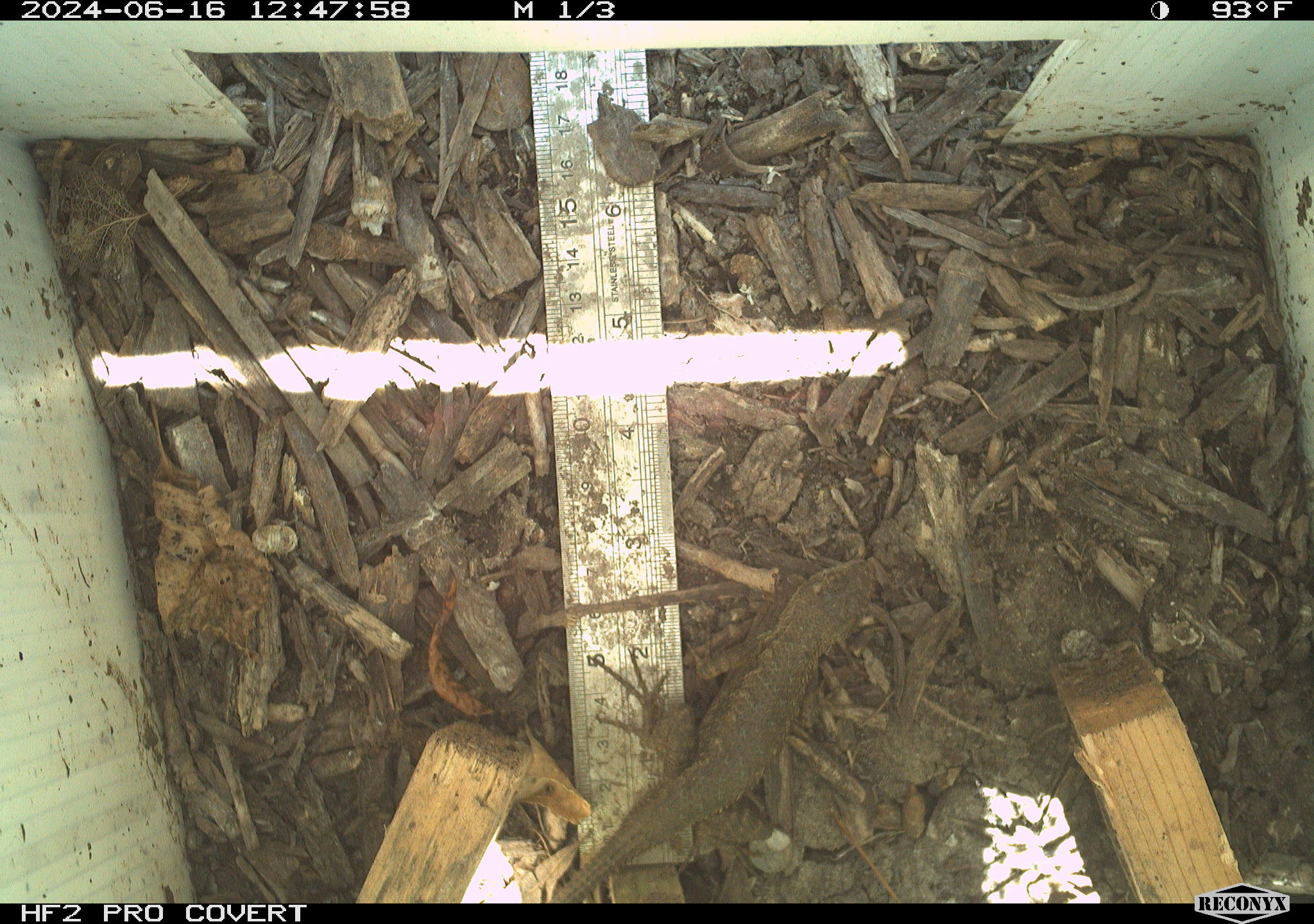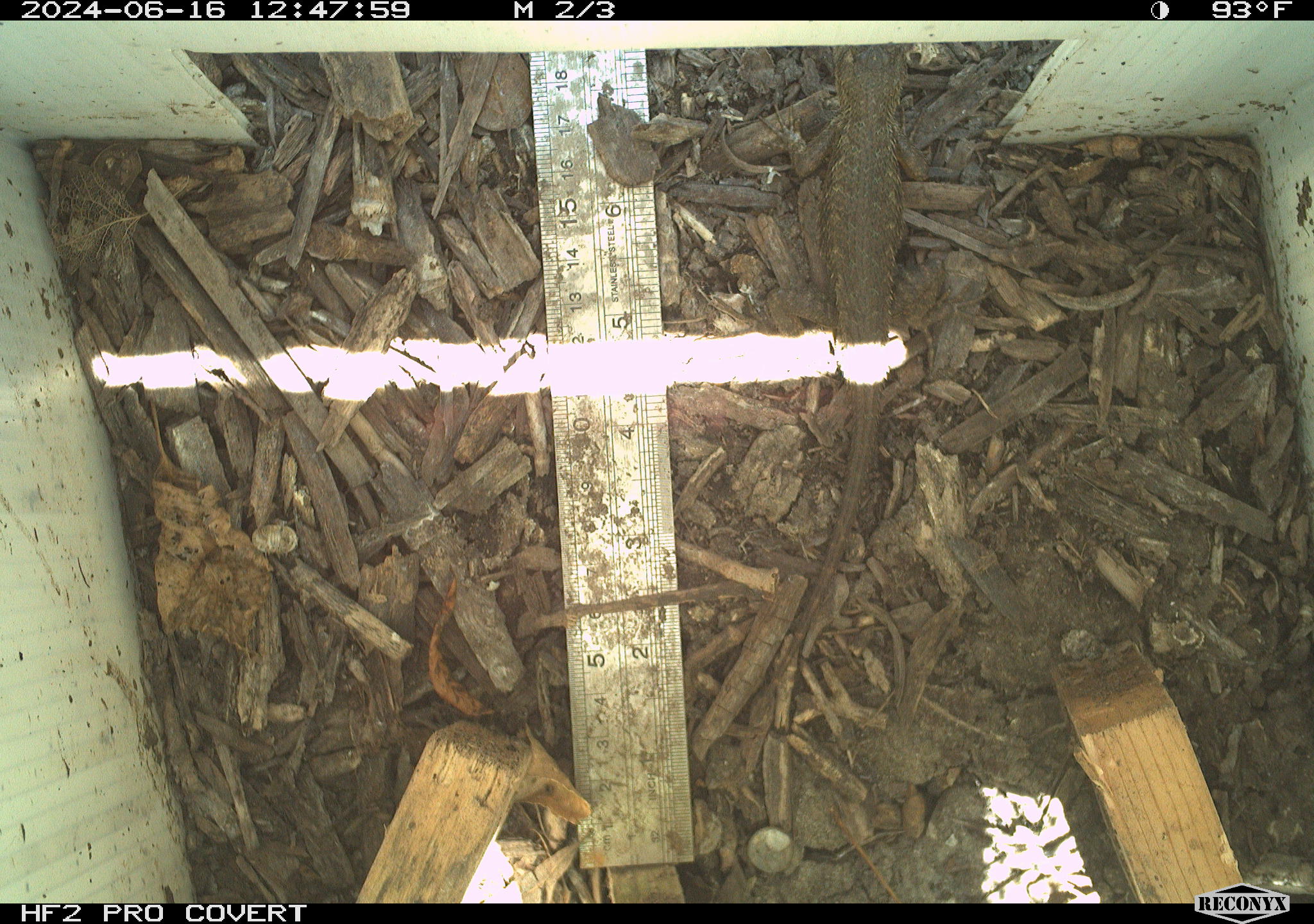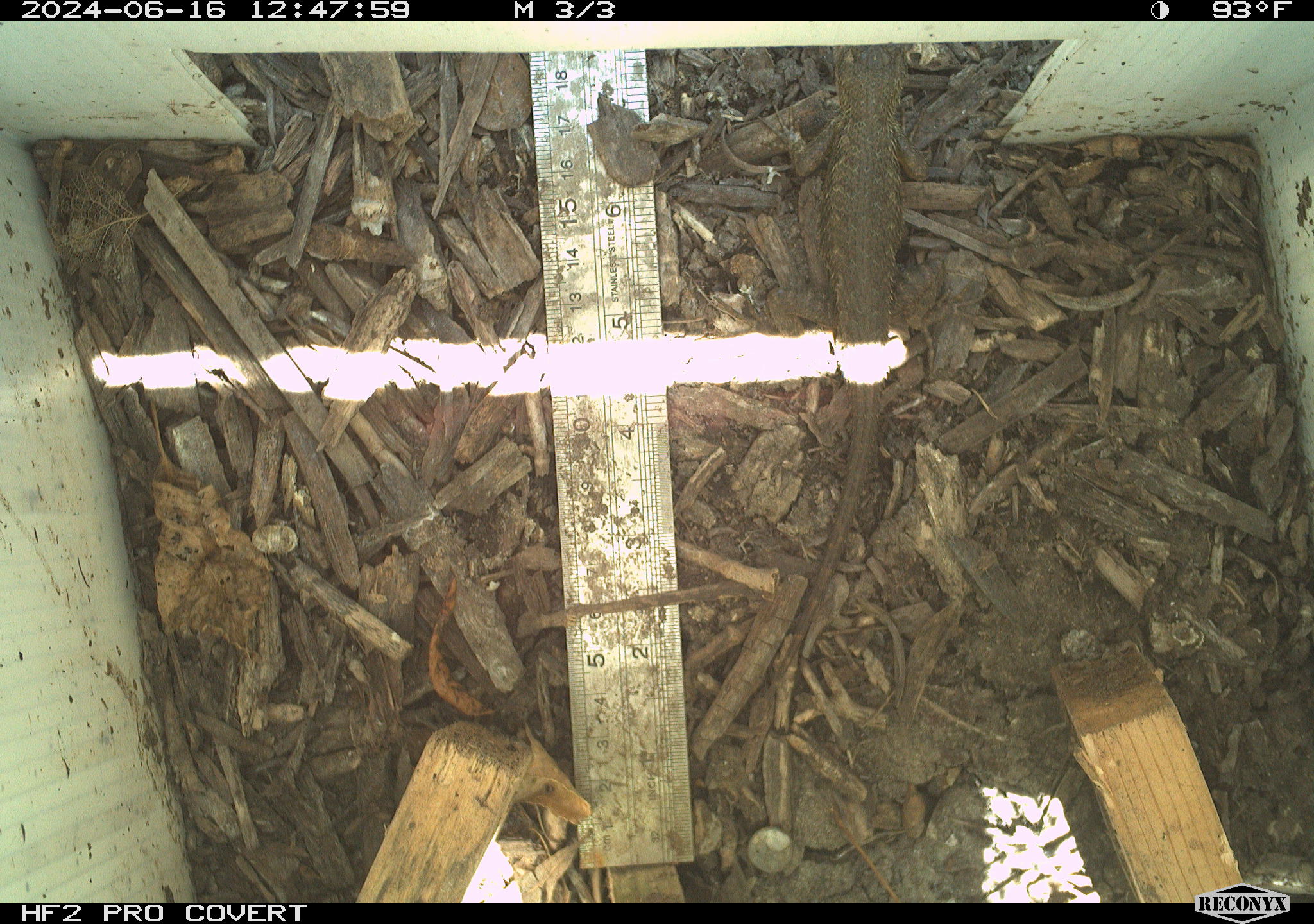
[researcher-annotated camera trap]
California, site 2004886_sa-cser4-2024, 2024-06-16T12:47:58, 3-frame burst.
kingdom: Animalia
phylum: Chordata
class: Reptilia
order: Squamata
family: Phrynosomatidae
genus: Sceloporus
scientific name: Sceloporus occidentalis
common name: western fence lizard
Western fence lizard (Sceloporus occidentalis).